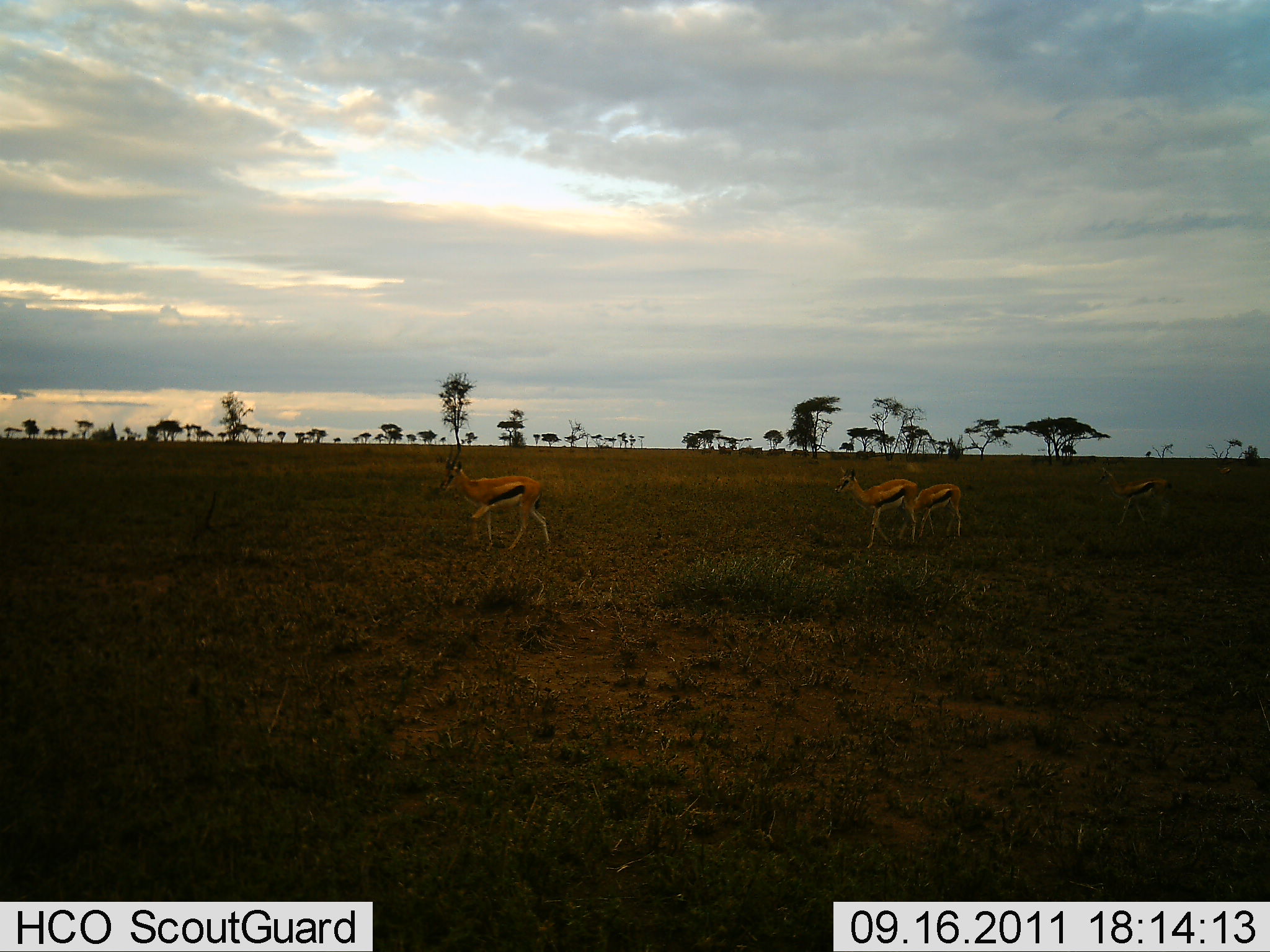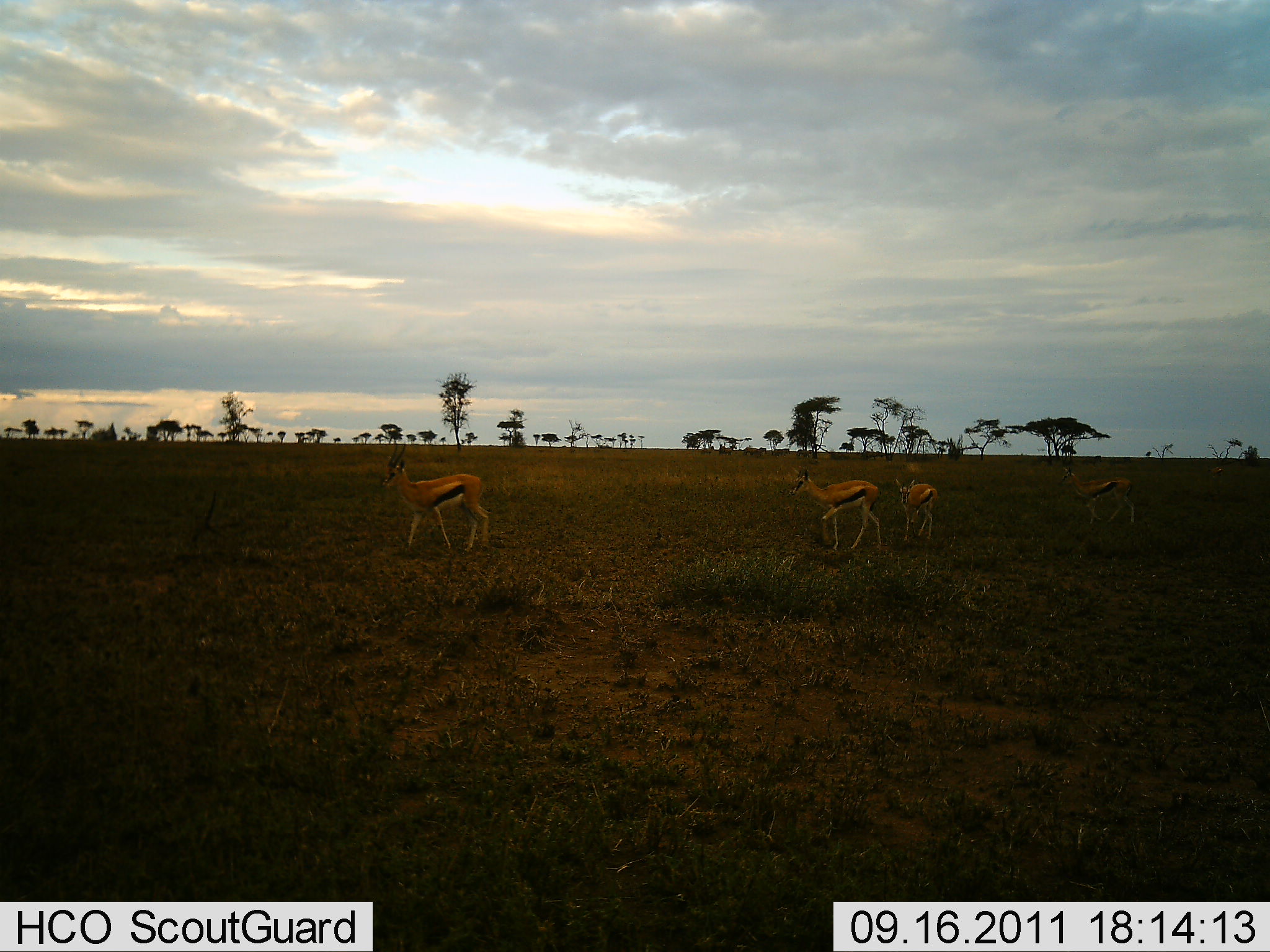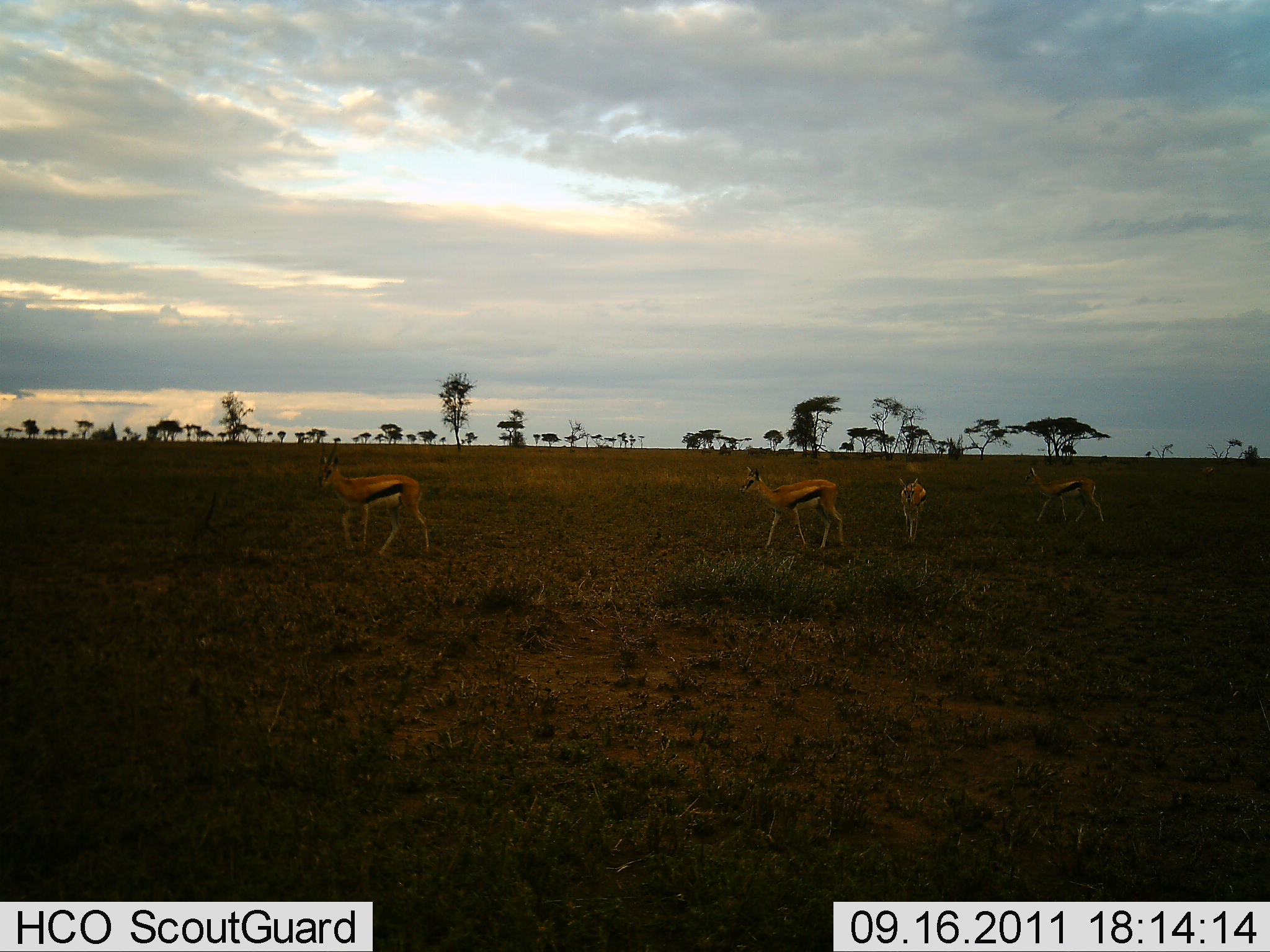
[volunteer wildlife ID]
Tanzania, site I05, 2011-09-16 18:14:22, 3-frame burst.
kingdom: Animalia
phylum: Chordata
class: Mammalia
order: Artiodactyla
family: Bovidae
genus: Eudorcas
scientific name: Eudorcas thomsonii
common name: thomson's gazelle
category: gazellethomsons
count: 4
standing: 10%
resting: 0%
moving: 90%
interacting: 0%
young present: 0%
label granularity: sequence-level